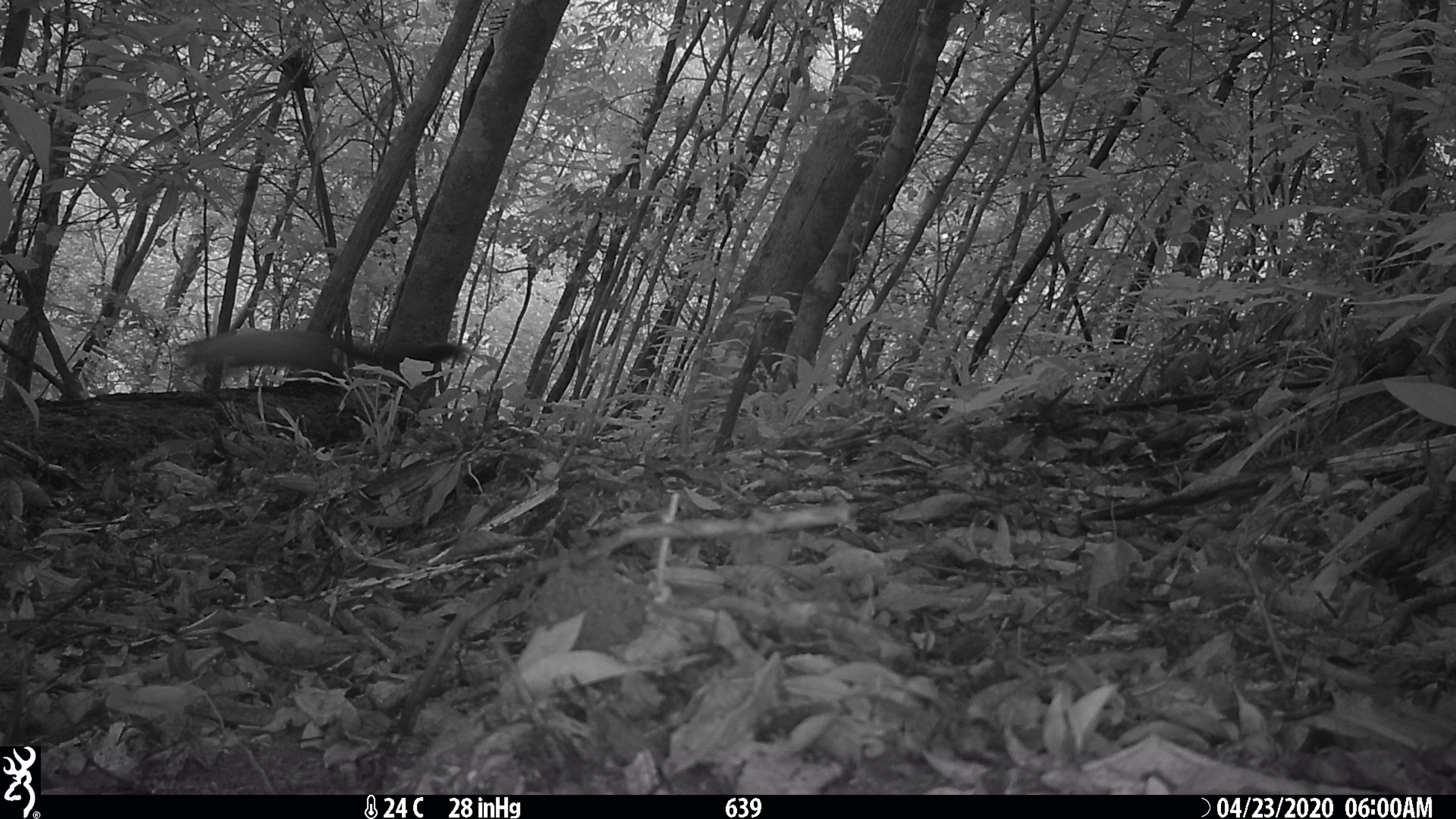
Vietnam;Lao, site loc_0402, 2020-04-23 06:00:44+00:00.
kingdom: Animalia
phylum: Chordata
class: Mammalia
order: Carnivora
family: Mustelidae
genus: Martes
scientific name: Martes flavigula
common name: yellow-throated marten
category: yellow throated marten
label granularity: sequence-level